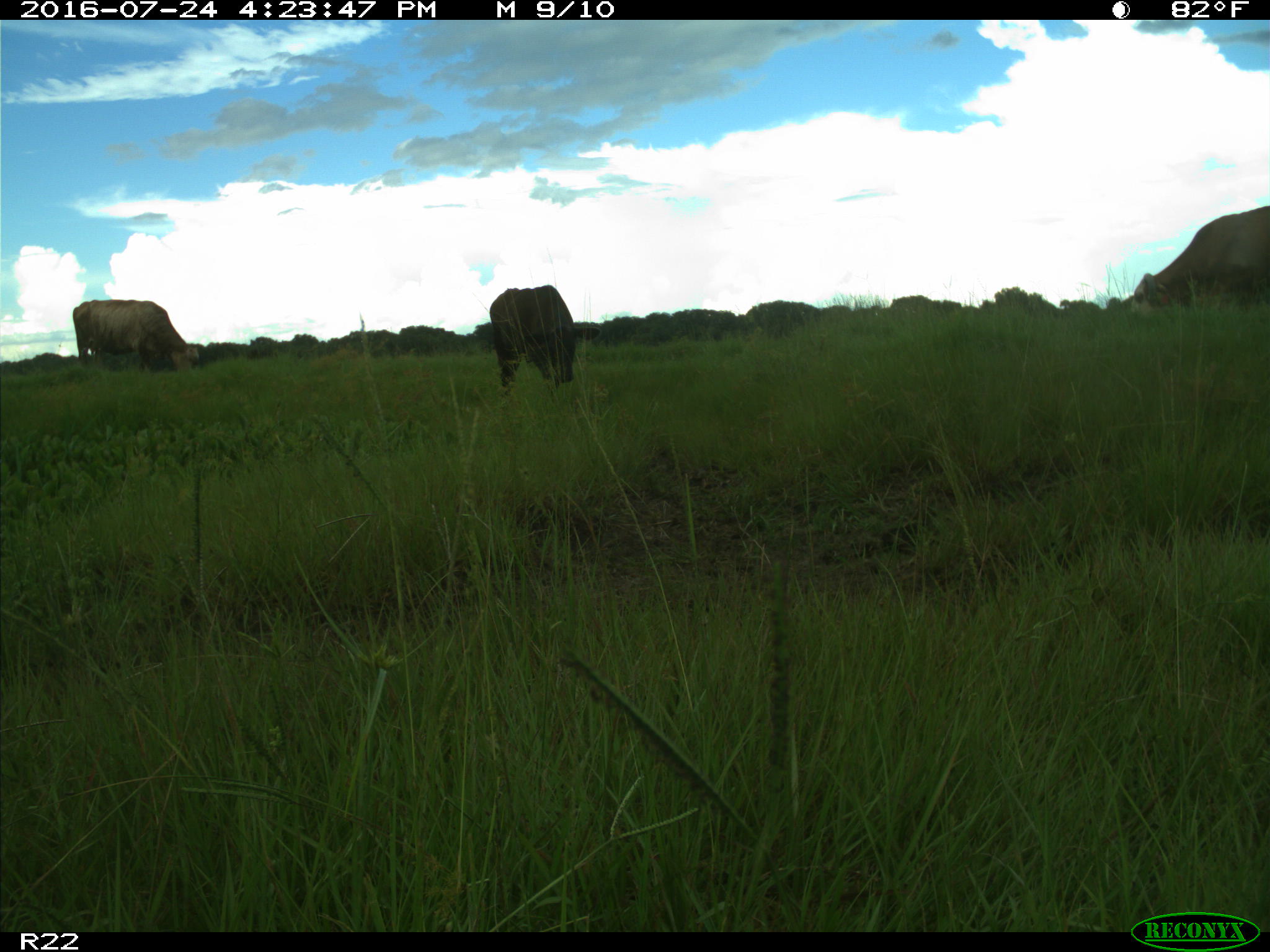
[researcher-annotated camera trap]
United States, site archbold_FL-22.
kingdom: Animalia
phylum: Chordata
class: Mammalia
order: Artiodactyla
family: Bovidae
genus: Bos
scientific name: Bos taurus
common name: domestic cow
Bos taurus (domestic cow).